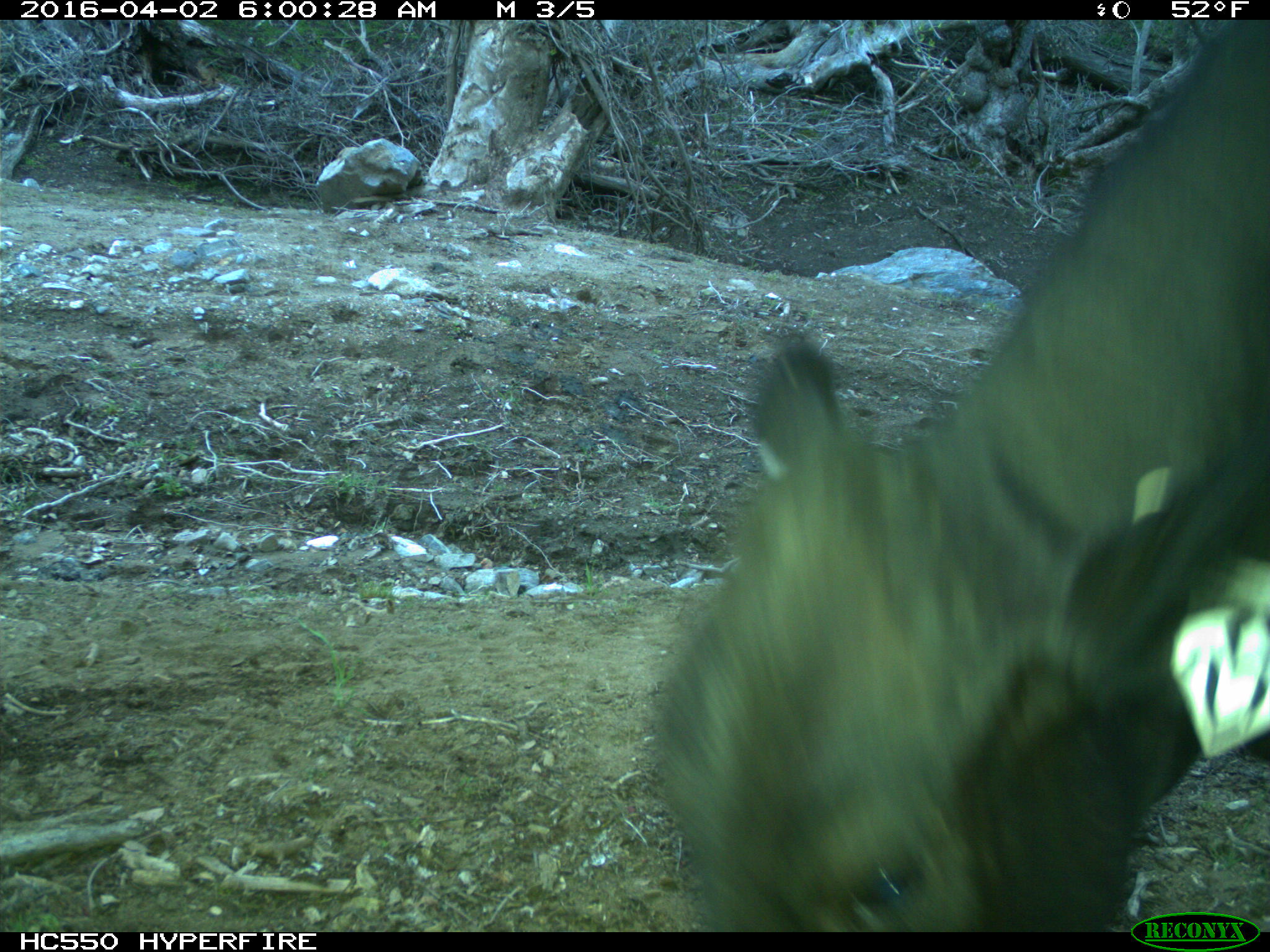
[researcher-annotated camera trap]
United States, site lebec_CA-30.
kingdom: Animalia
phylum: Chordata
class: Mammalia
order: Artiodactyla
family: Bovidae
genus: Bos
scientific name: Bos taurus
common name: domestic cow